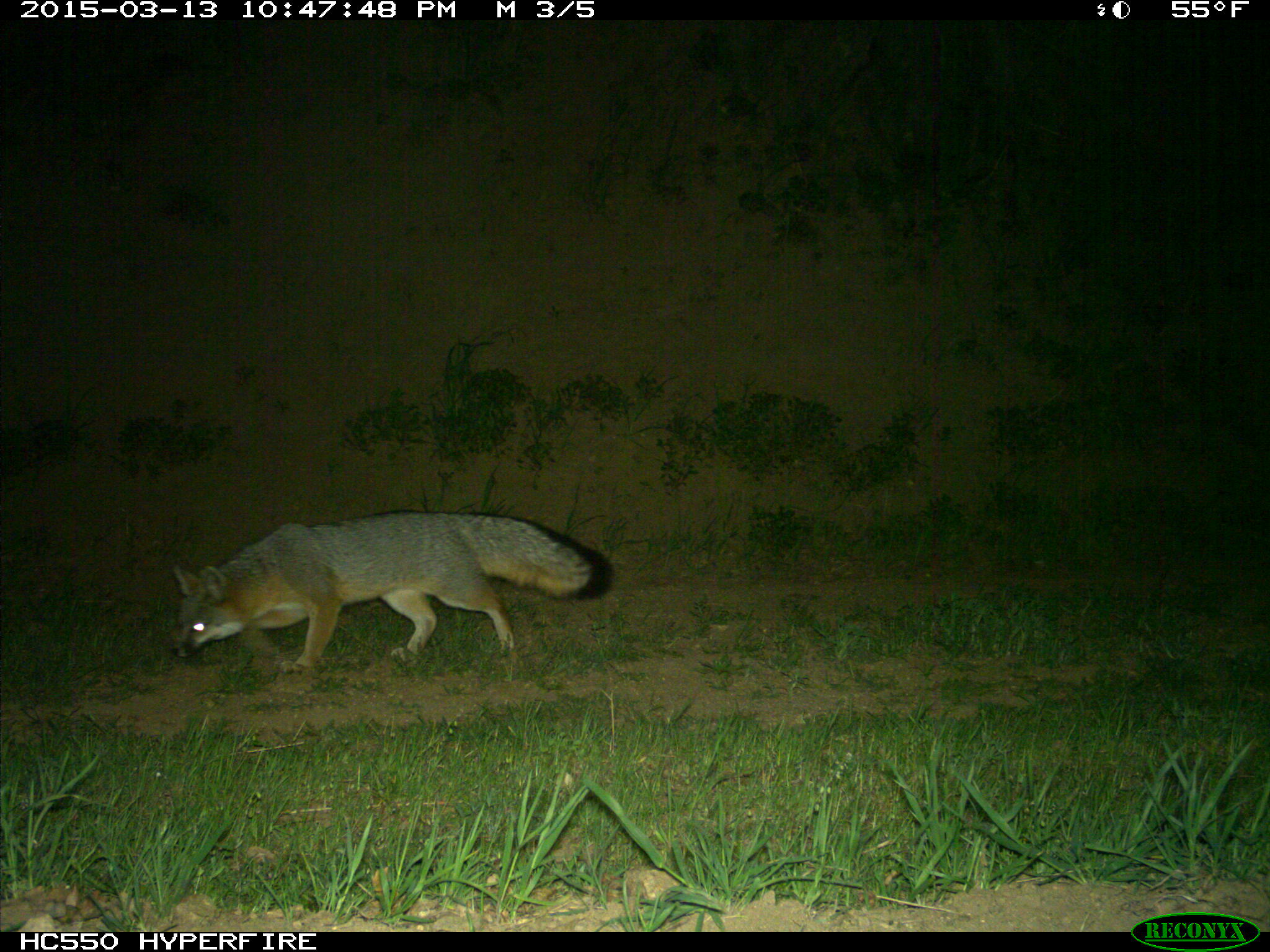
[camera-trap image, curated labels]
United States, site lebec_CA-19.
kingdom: Animalia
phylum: Chordata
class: Mammalia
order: Carnivora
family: Canidae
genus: Urocyon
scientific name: Urocyon cinereoargenteus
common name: gray fox